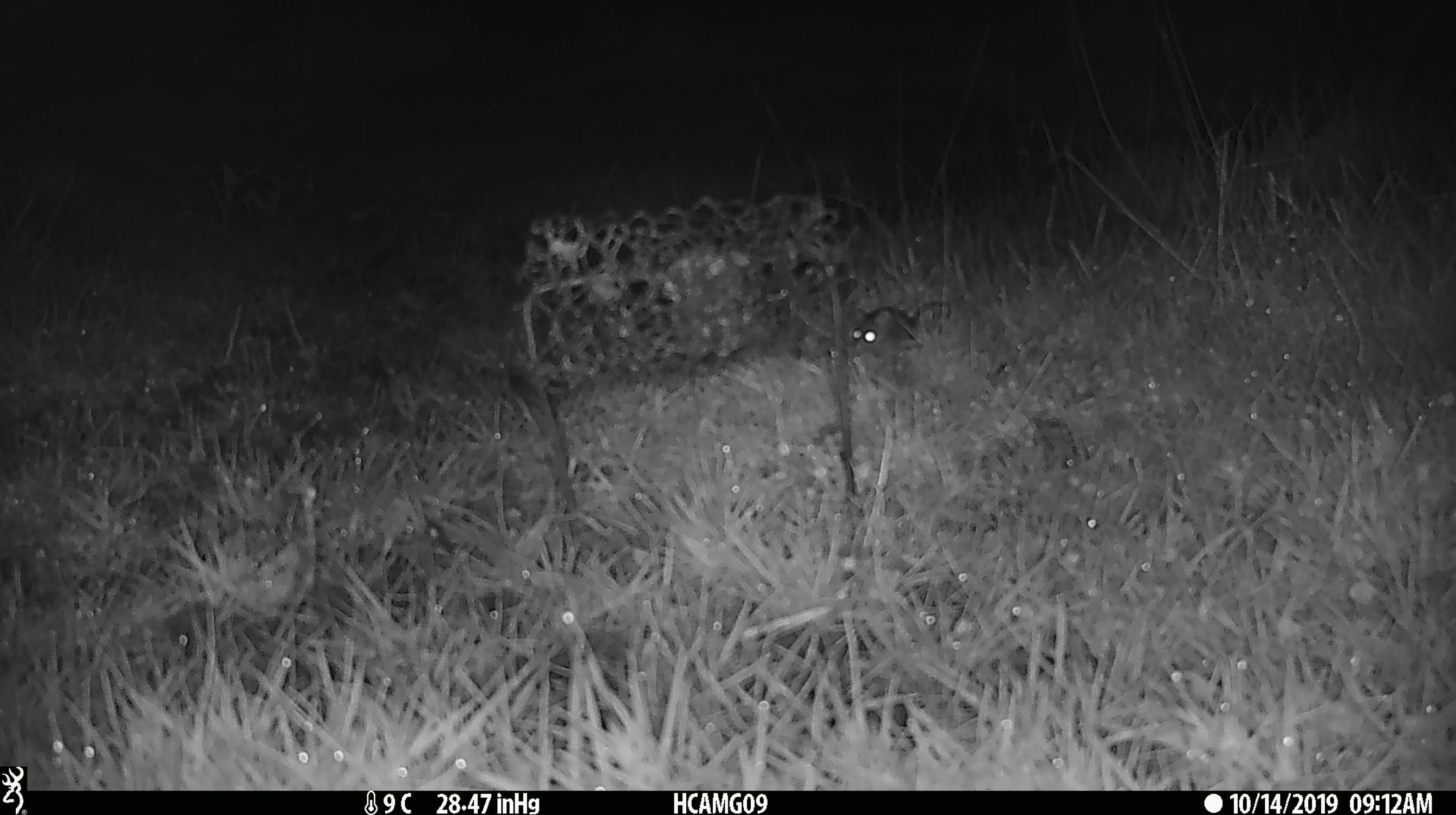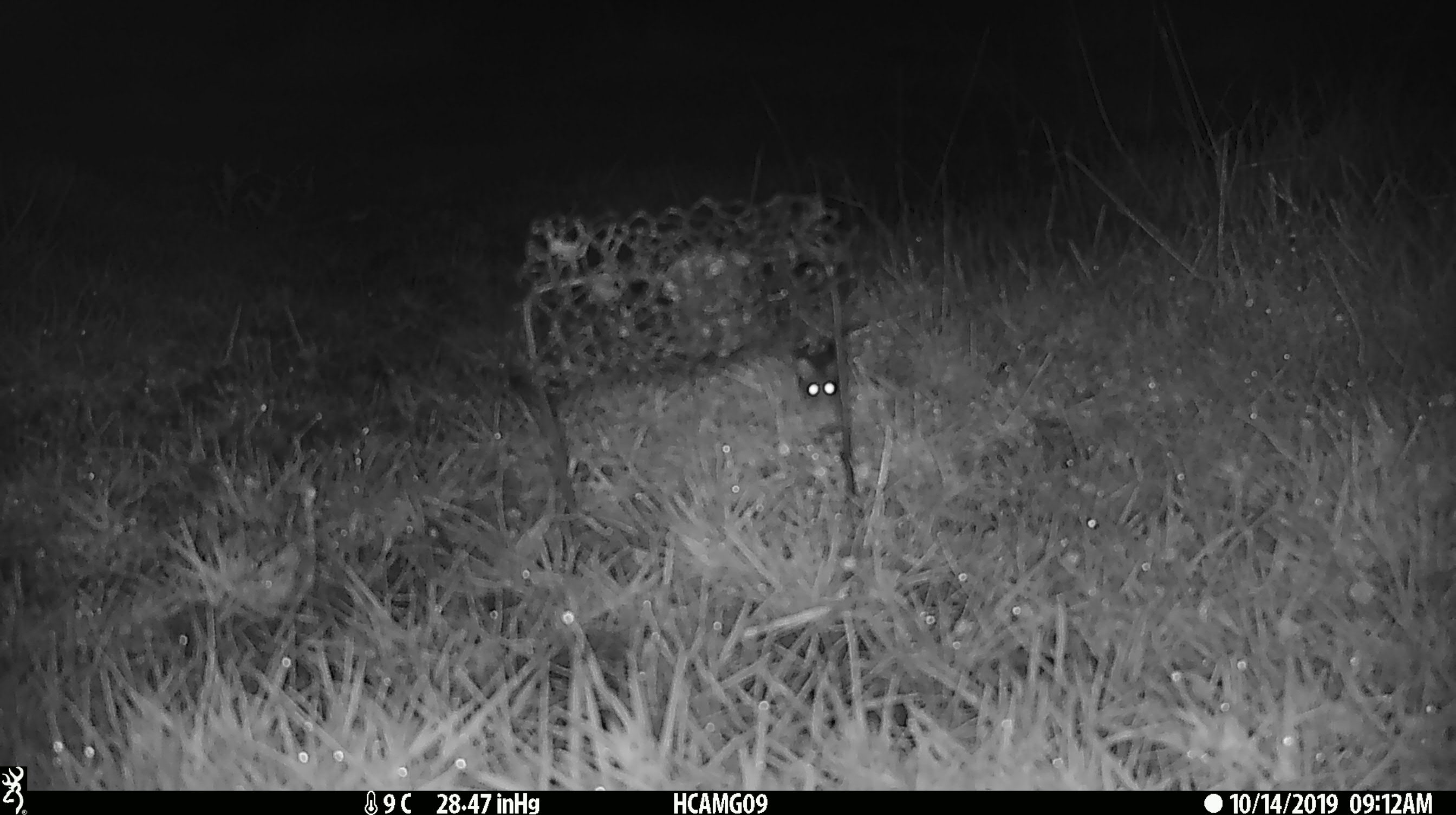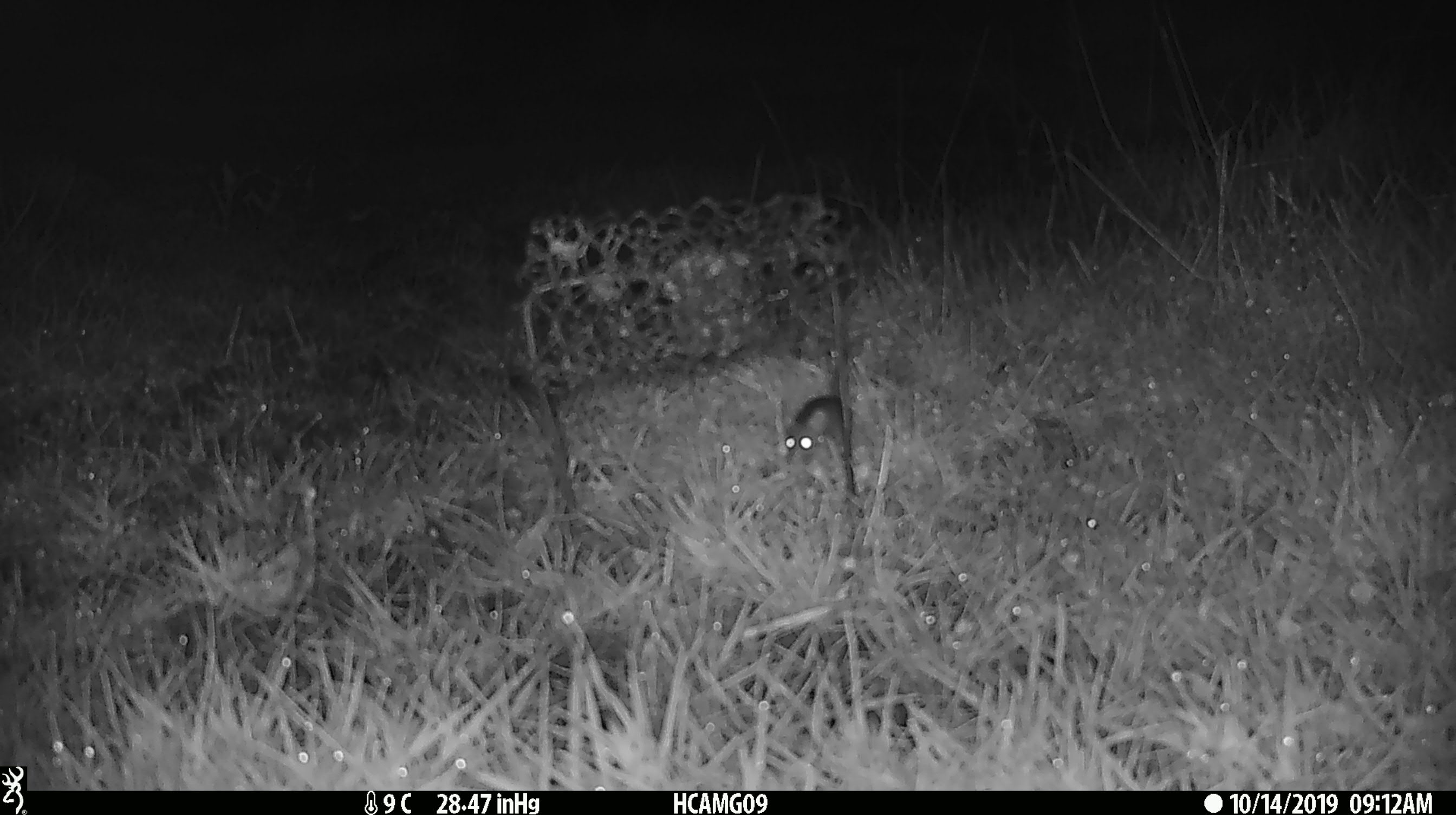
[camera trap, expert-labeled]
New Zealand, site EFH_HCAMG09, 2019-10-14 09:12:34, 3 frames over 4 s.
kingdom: Animalia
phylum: Chordata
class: Mammalia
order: Rodentia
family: Muridae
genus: Mus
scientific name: Mus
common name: mouse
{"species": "mouse (Mus)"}